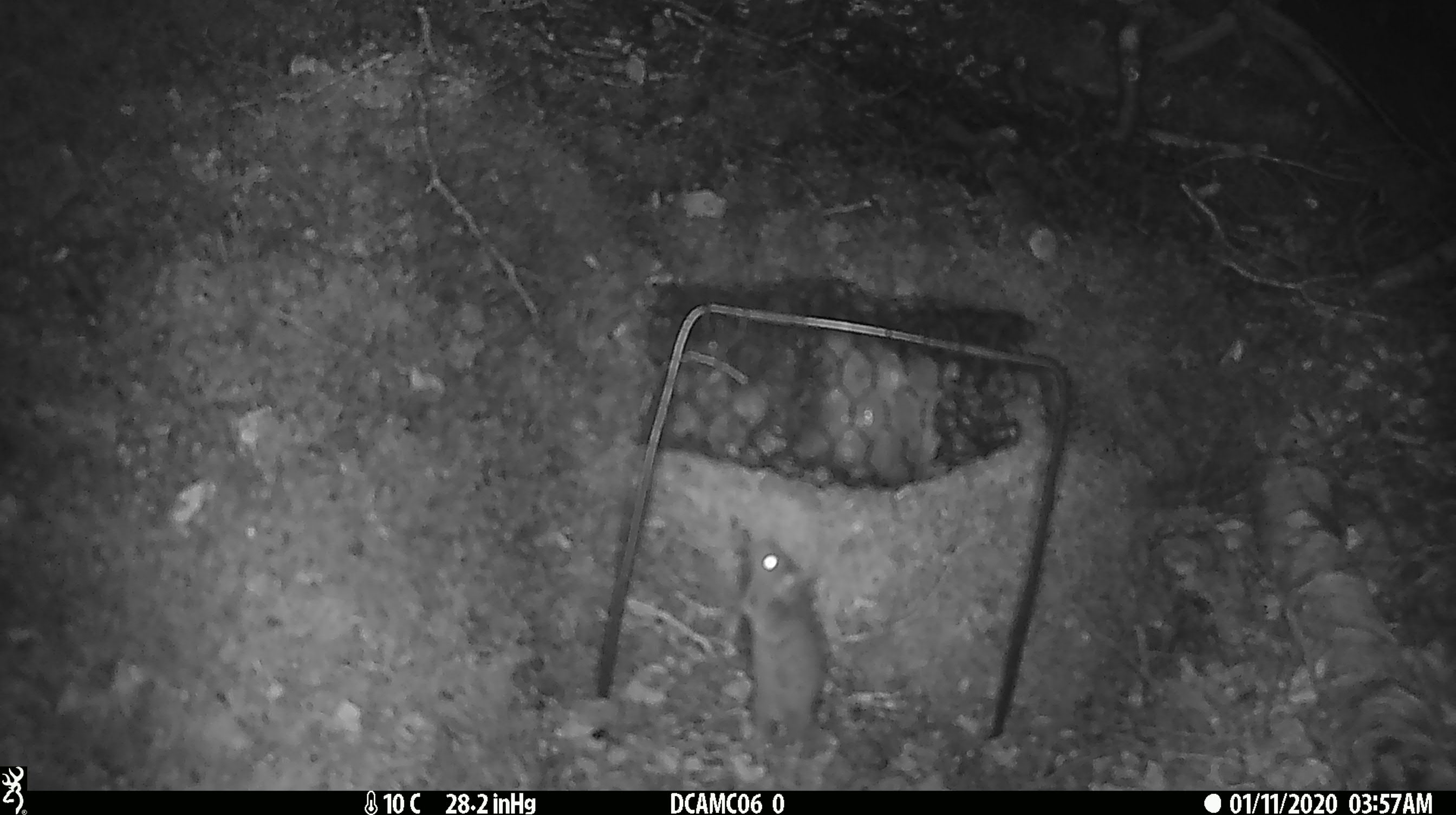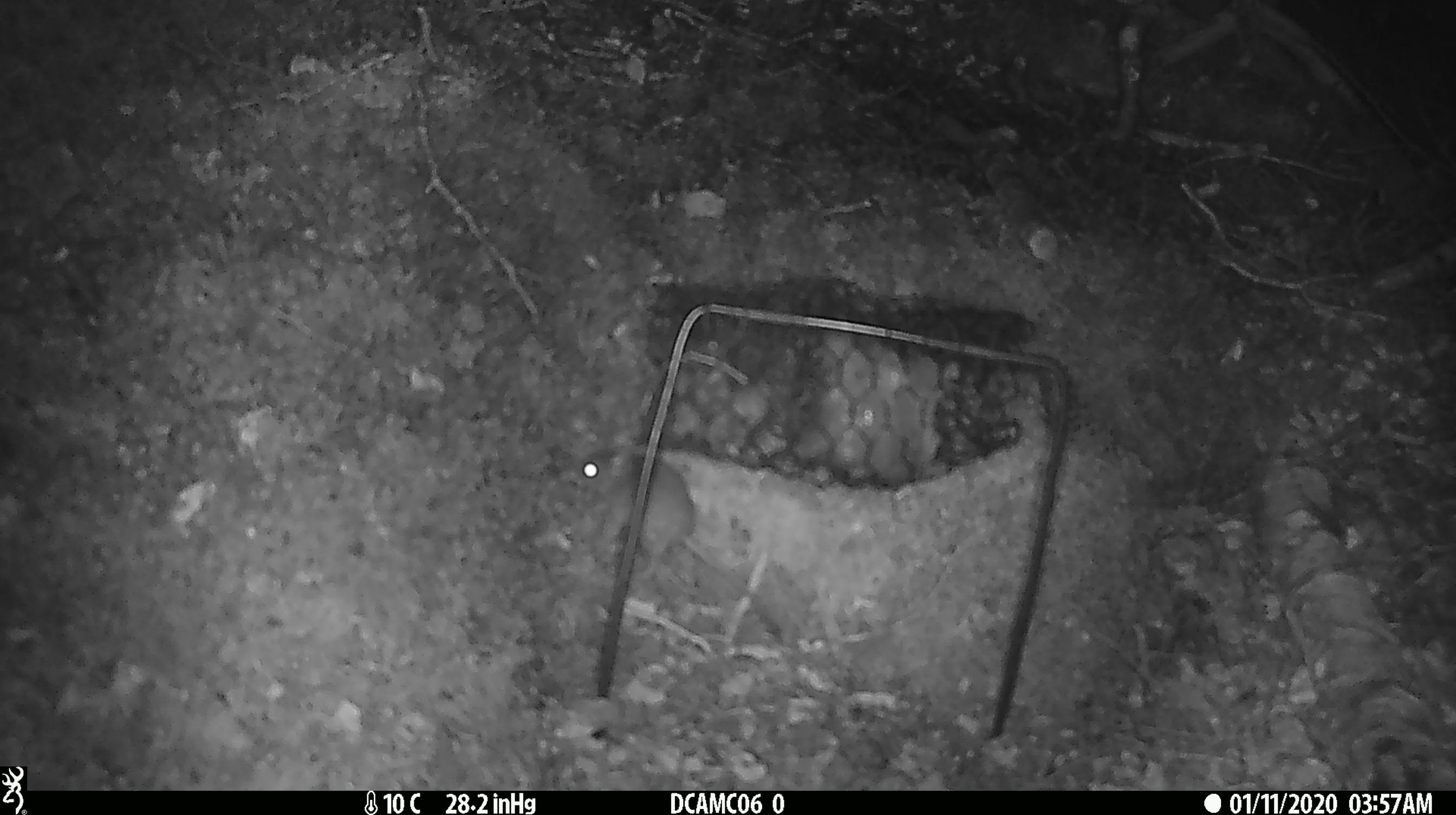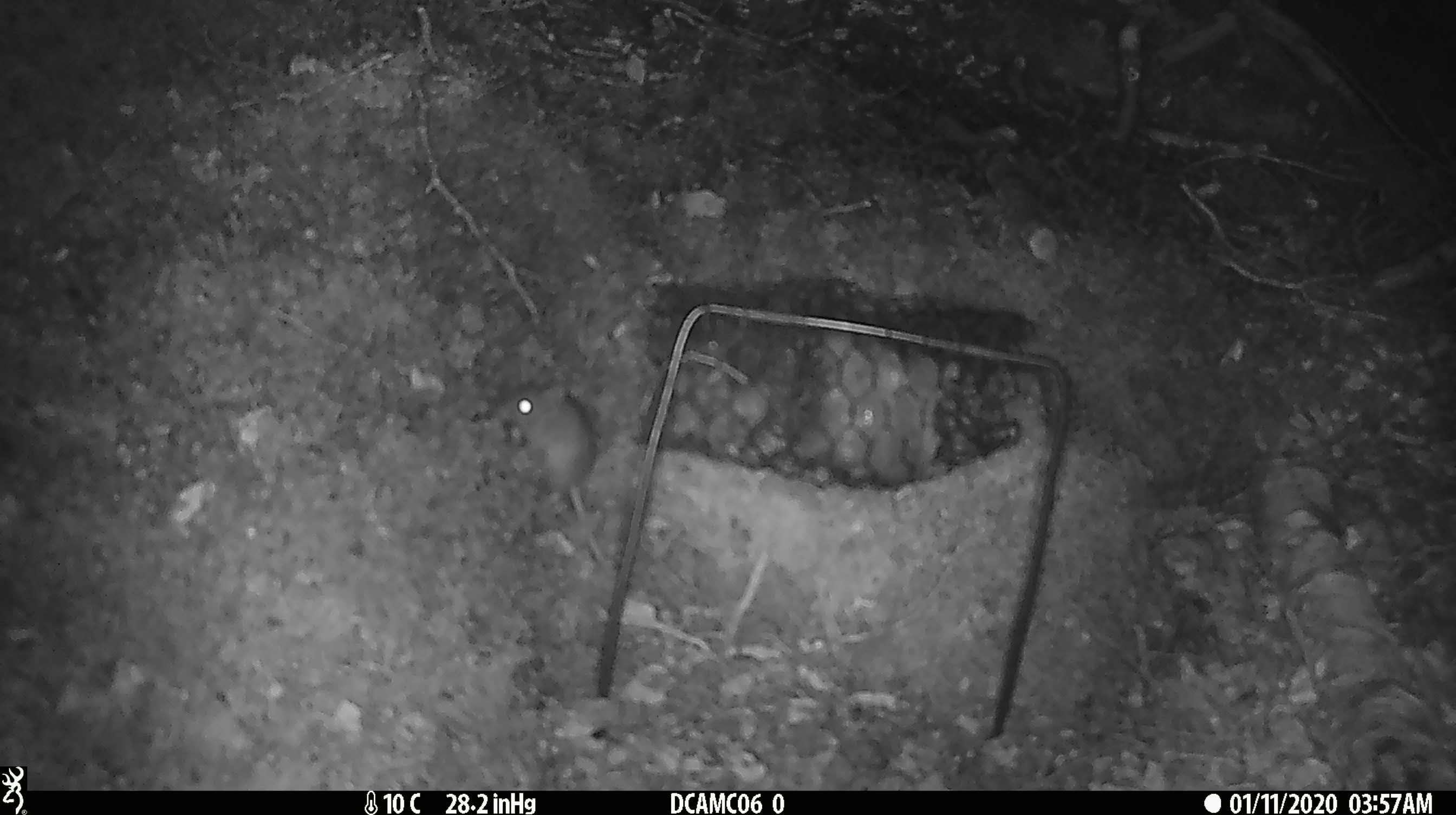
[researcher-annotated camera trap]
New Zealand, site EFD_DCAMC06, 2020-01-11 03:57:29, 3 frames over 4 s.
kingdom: Animalia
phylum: Chordata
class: Mammalia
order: Rodentia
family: Muridae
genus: Mus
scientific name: Mus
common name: mouse